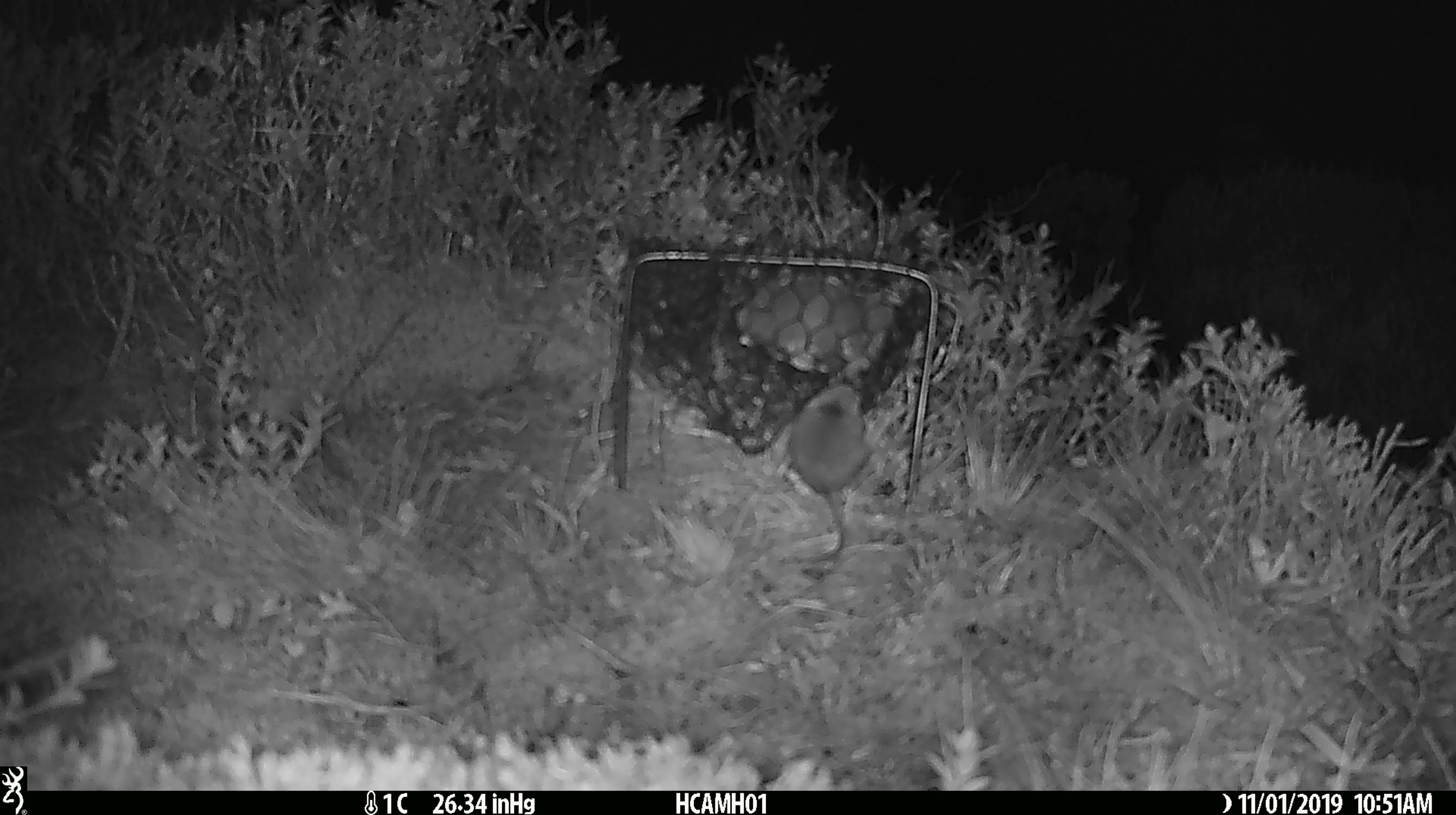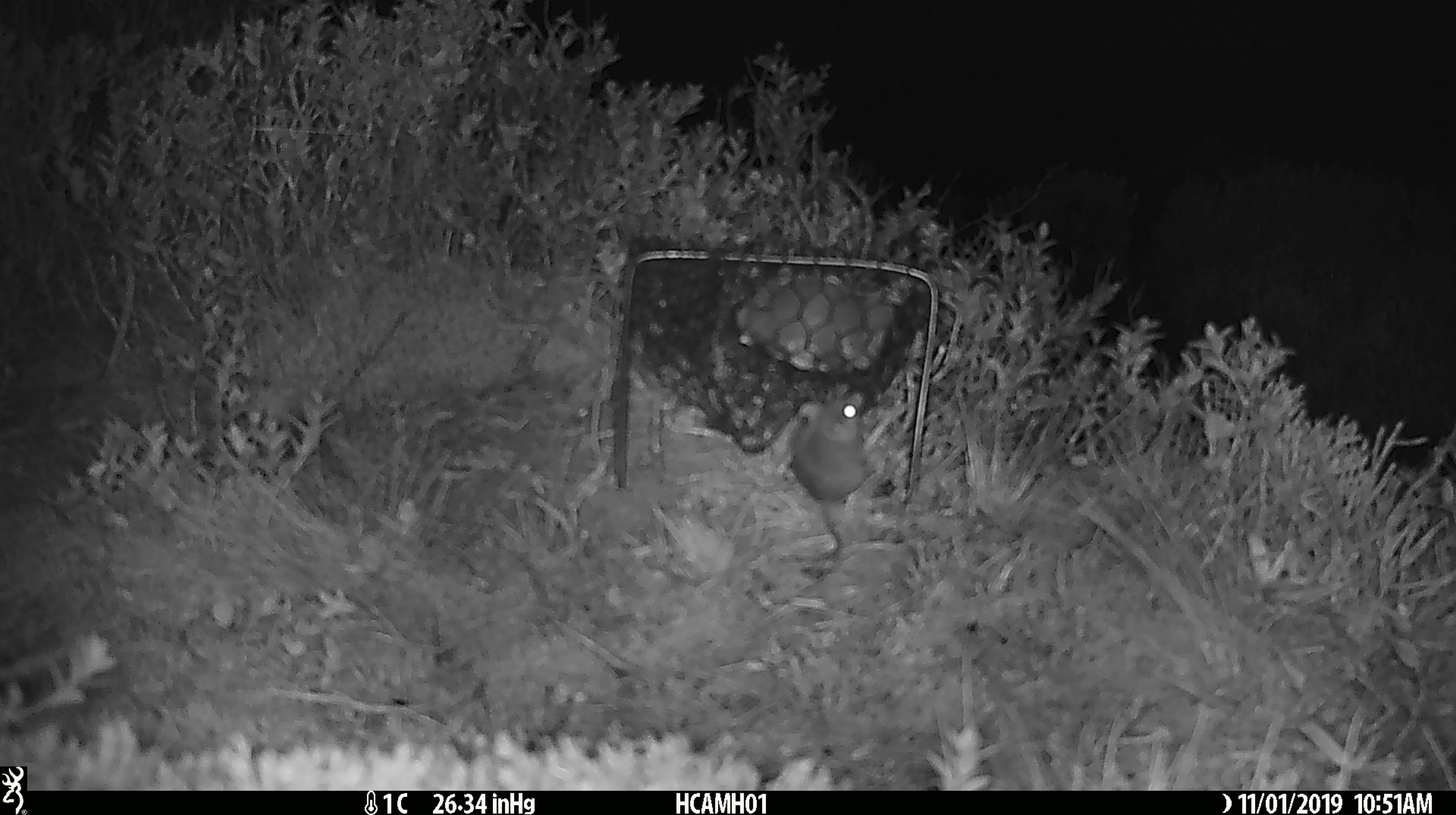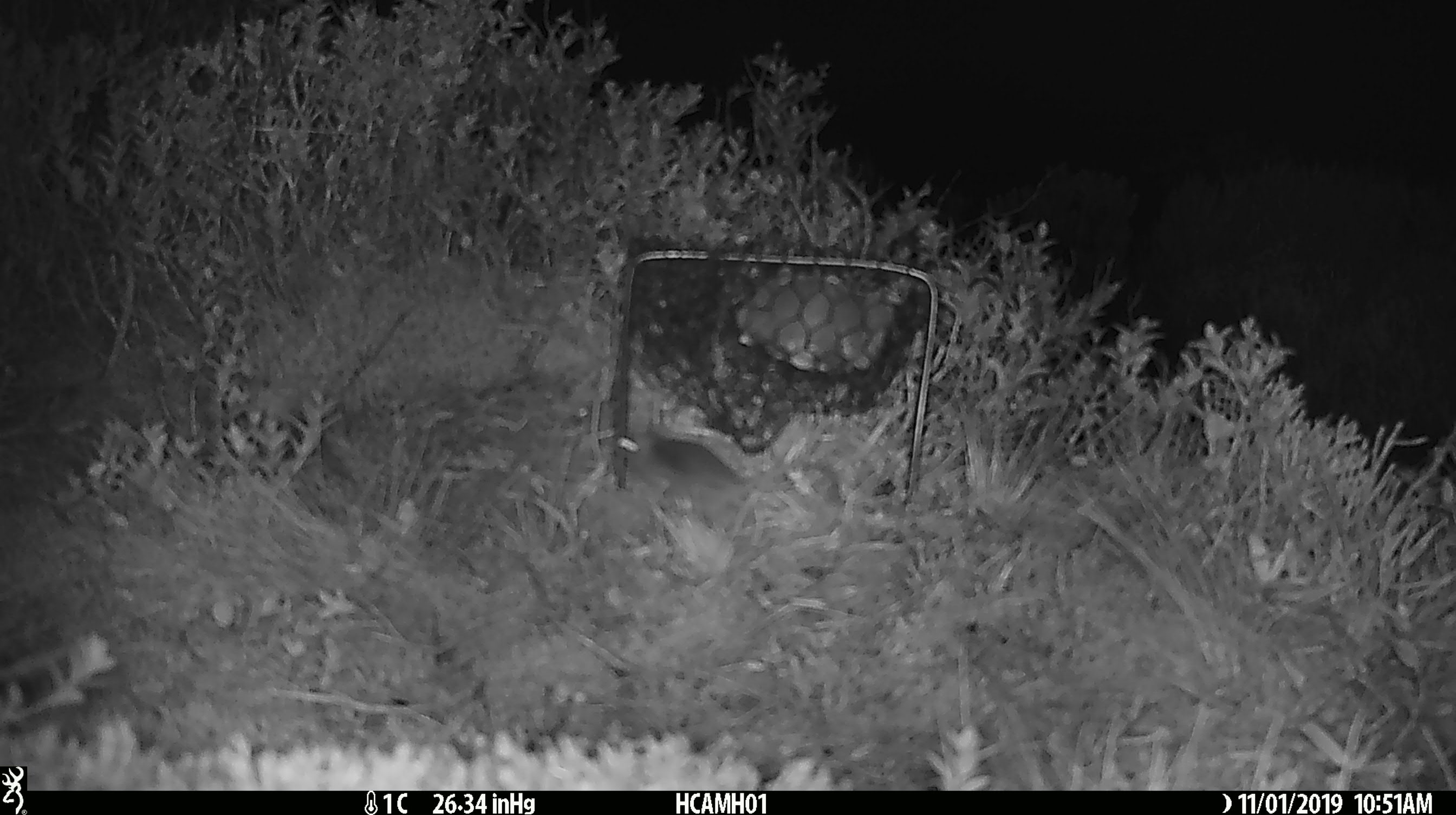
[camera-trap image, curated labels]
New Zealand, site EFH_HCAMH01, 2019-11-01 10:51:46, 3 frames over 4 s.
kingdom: Animalia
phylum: Chordata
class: Mammalia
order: Rodentia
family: Muridae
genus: Mus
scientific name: Mus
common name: mouse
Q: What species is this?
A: Mouse (Mus).